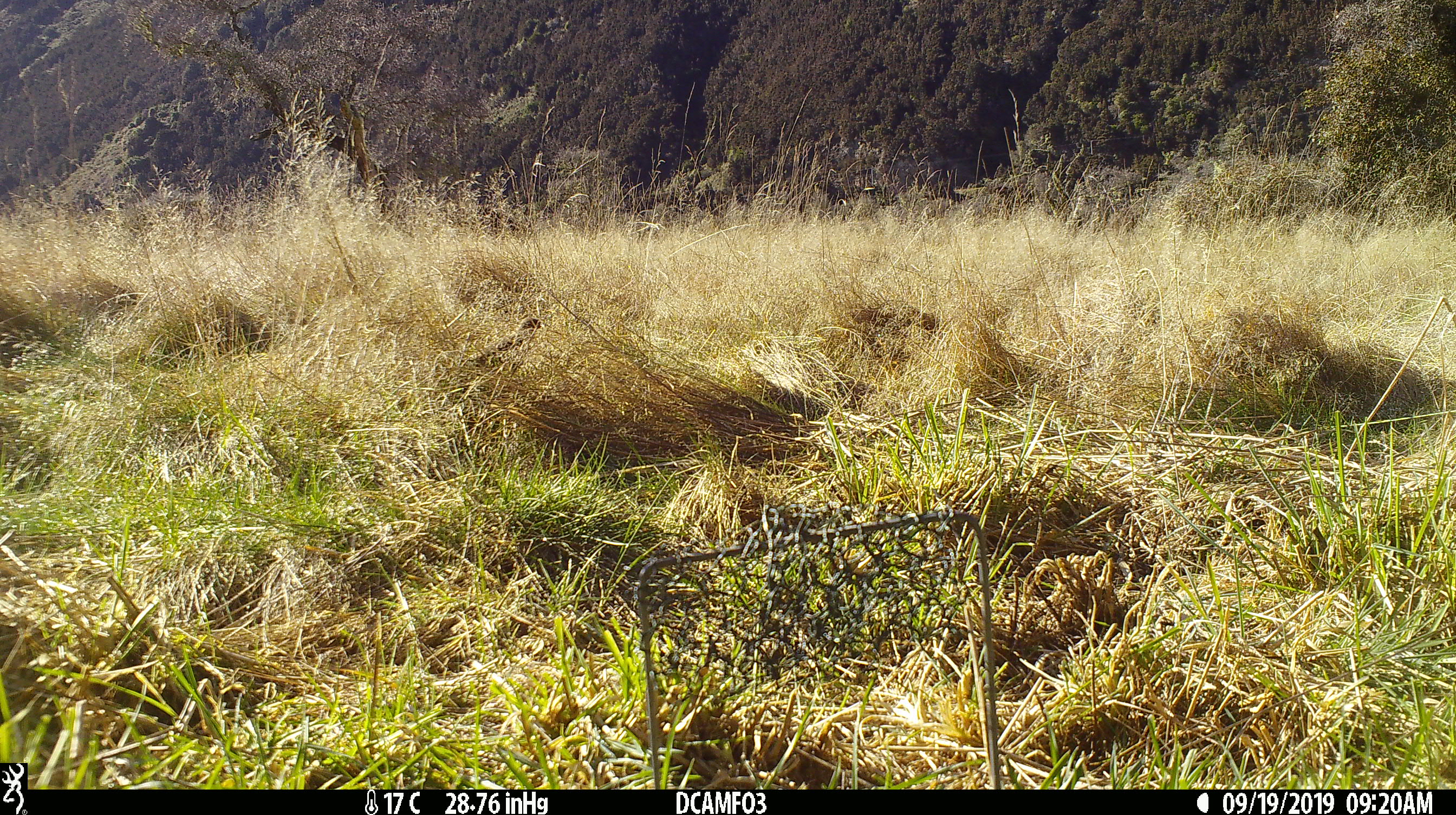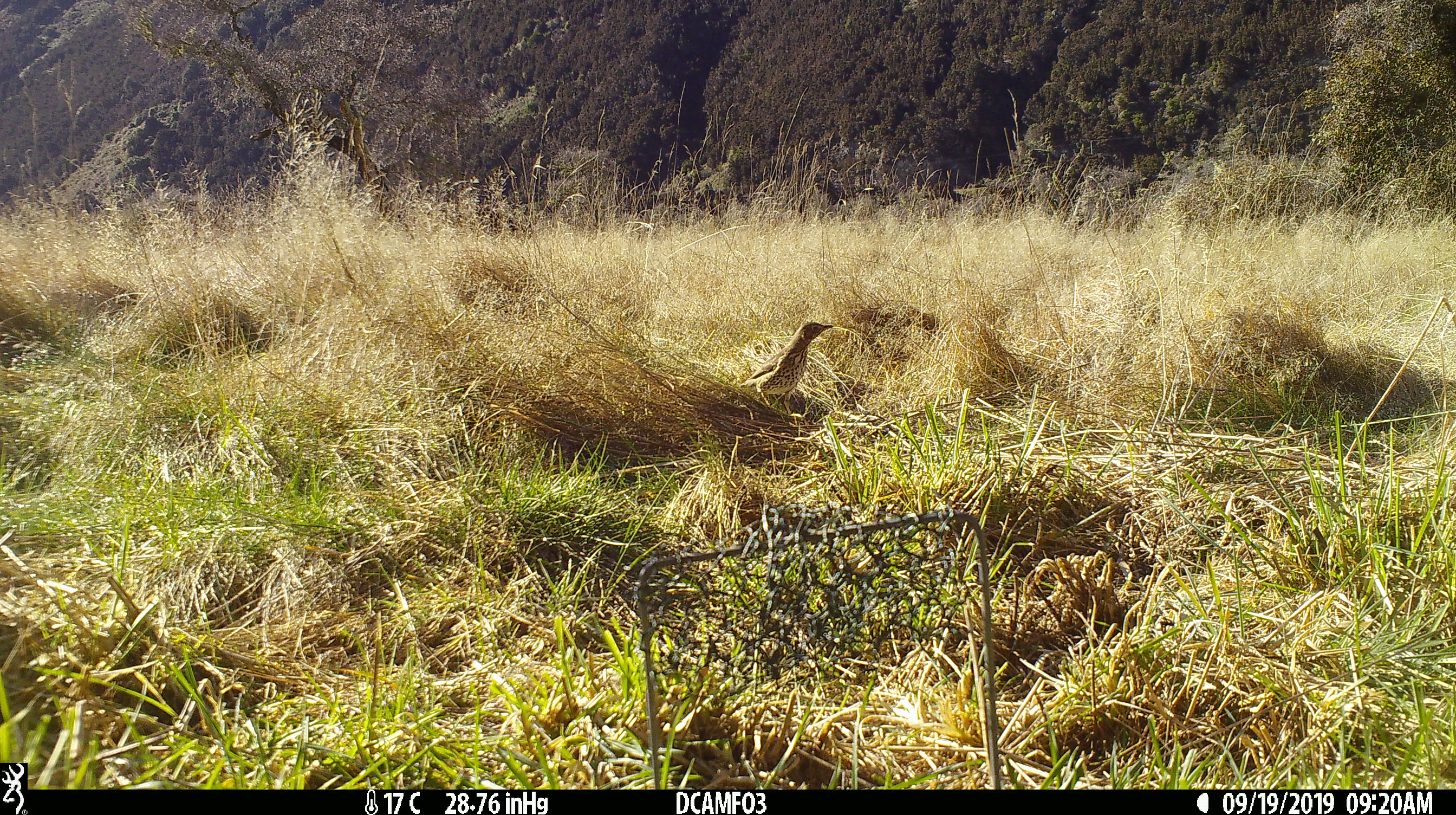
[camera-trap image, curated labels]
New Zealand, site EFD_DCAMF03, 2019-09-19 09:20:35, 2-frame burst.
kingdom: Animalia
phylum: Chordata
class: Aves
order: Passeriformes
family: Turdidae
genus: Turdus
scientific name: Turdus philomelos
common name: song thrush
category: thrush